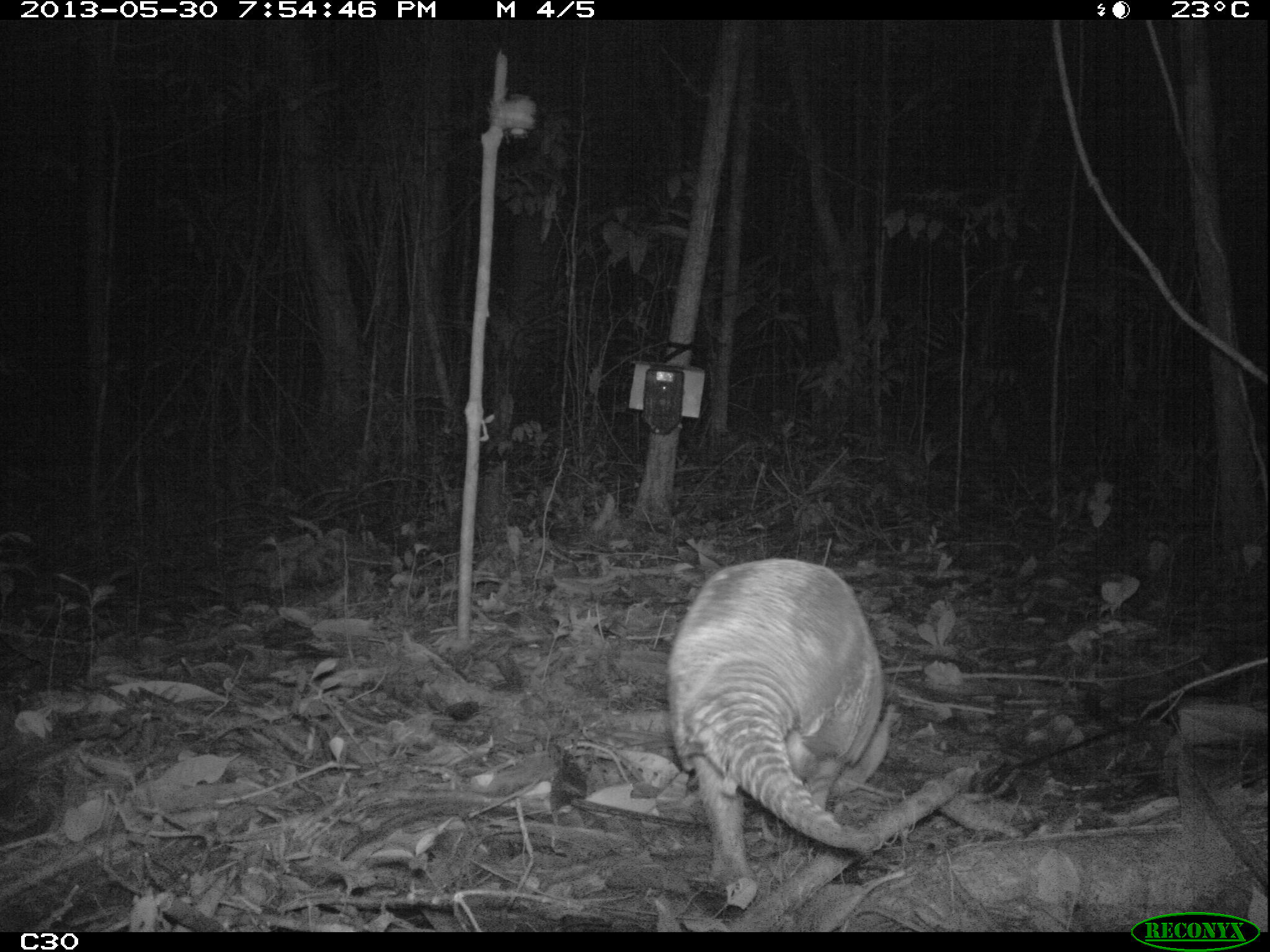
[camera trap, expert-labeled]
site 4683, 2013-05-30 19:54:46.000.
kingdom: Animalia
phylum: Chordata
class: Mammalia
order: Cingulata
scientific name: Cingulata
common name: armadillo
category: unknown armadillo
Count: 1.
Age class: adult.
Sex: female.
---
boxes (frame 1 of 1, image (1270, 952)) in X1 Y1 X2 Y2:
unknown armadillo: 663 556 885 889